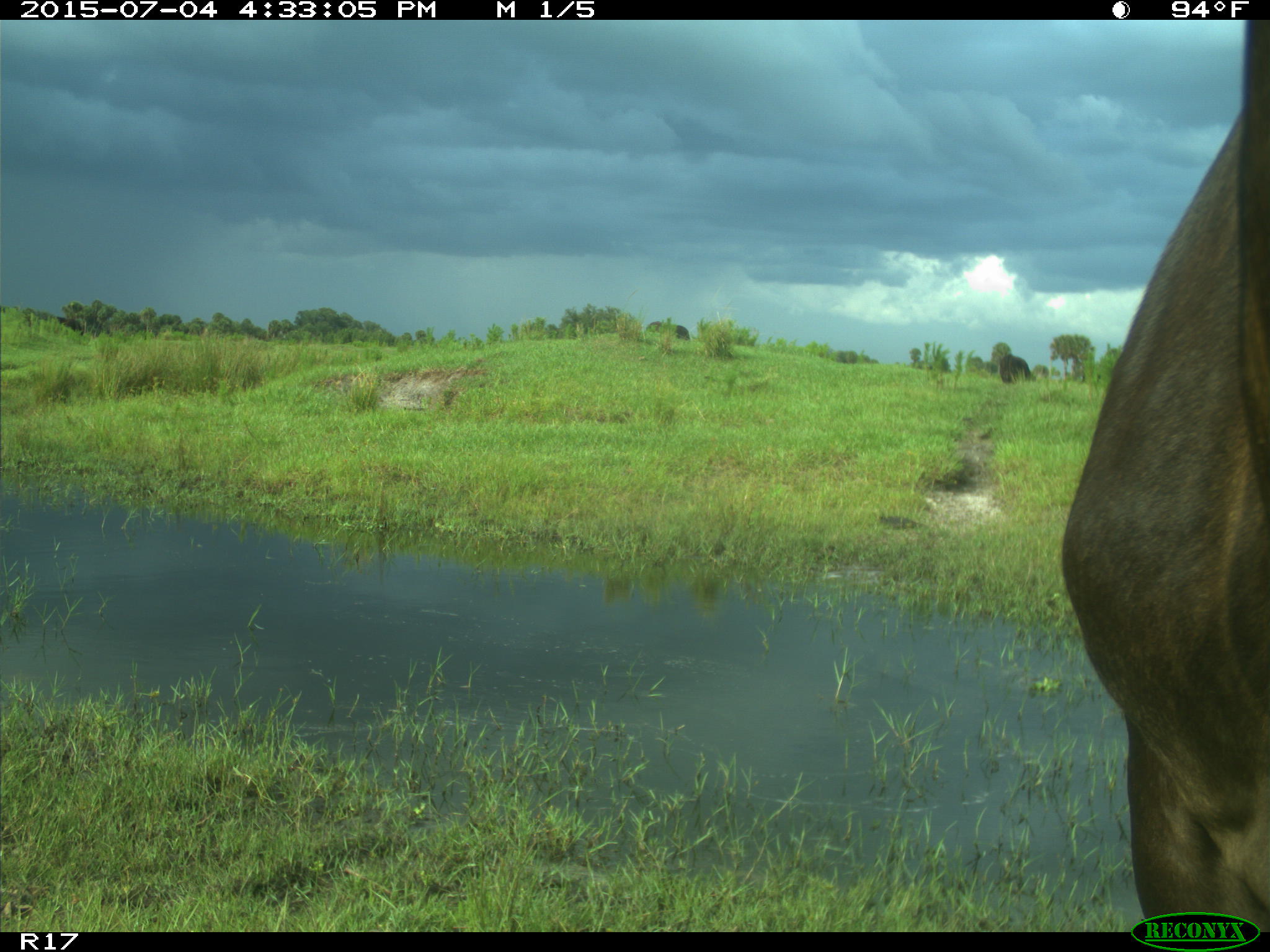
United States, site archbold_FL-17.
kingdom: Animalia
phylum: Chordata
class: Mammalia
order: Artiodactyla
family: Bovidae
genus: Bos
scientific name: Bos taurus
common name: domestic cow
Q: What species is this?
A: Bos taurus (domestic cow).